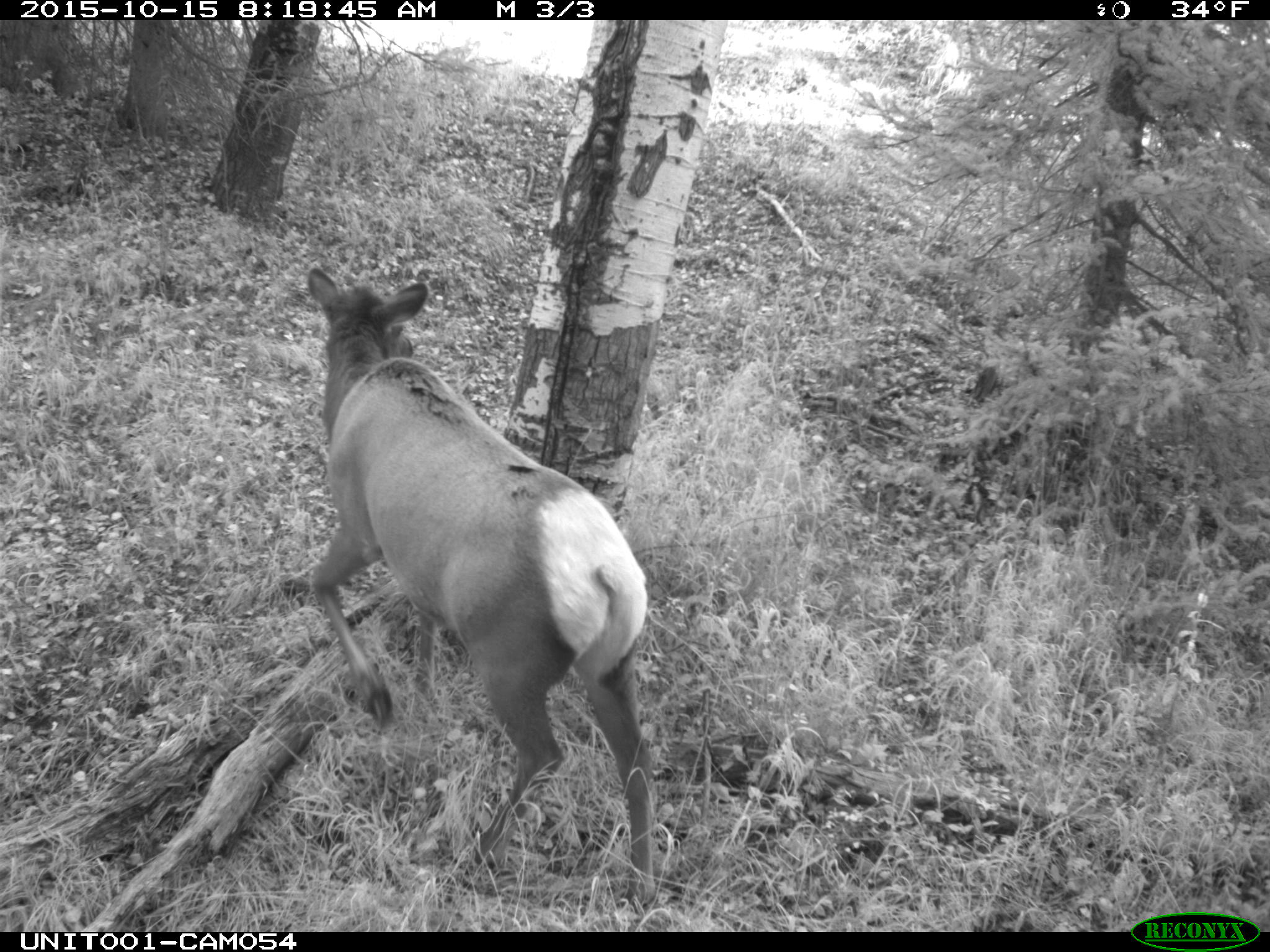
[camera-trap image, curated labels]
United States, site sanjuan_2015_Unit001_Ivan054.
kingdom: Animalia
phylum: Chordata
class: Mammalia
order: Artiodactyla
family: Cervidae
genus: Cervus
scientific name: Cervus elaphus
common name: red deer